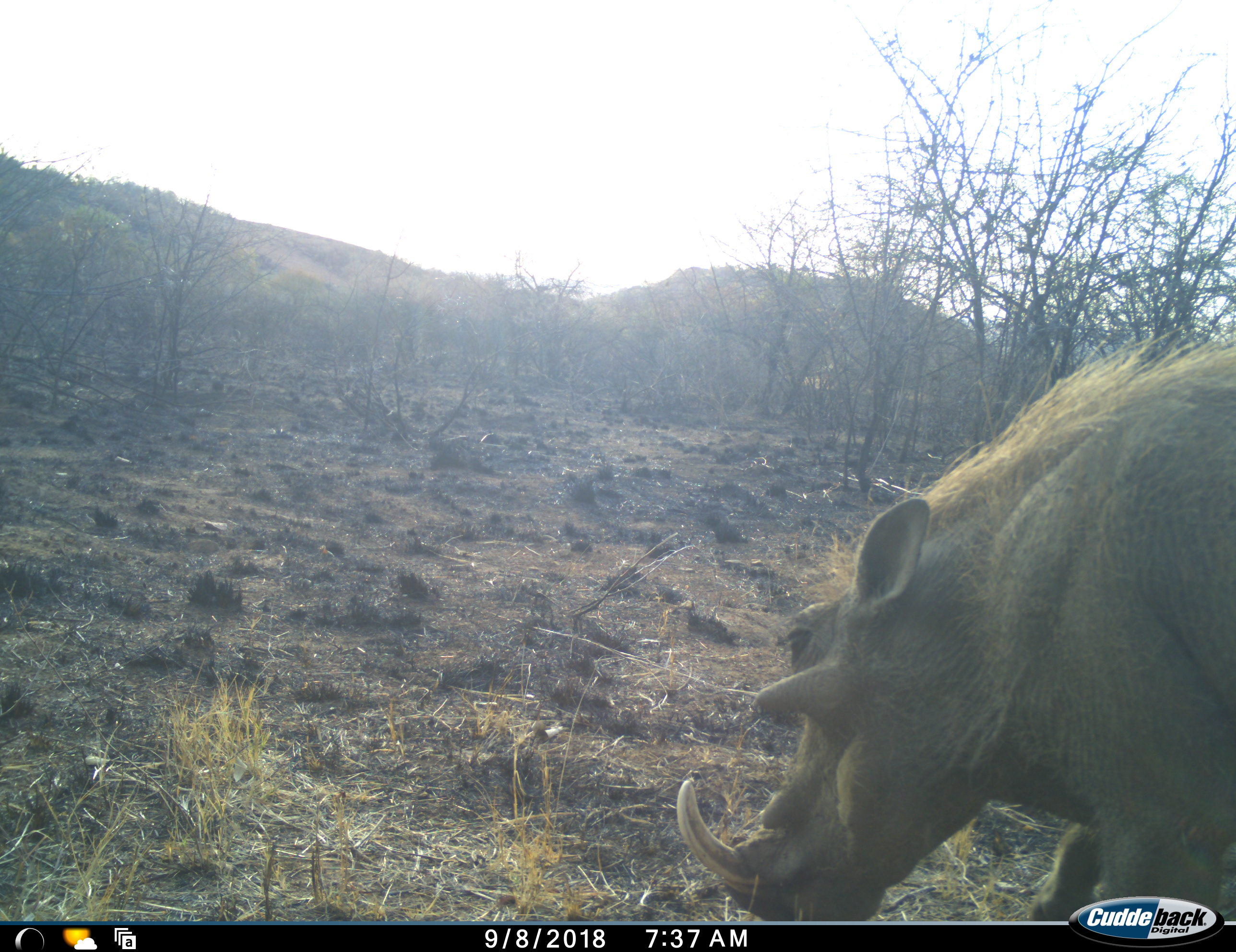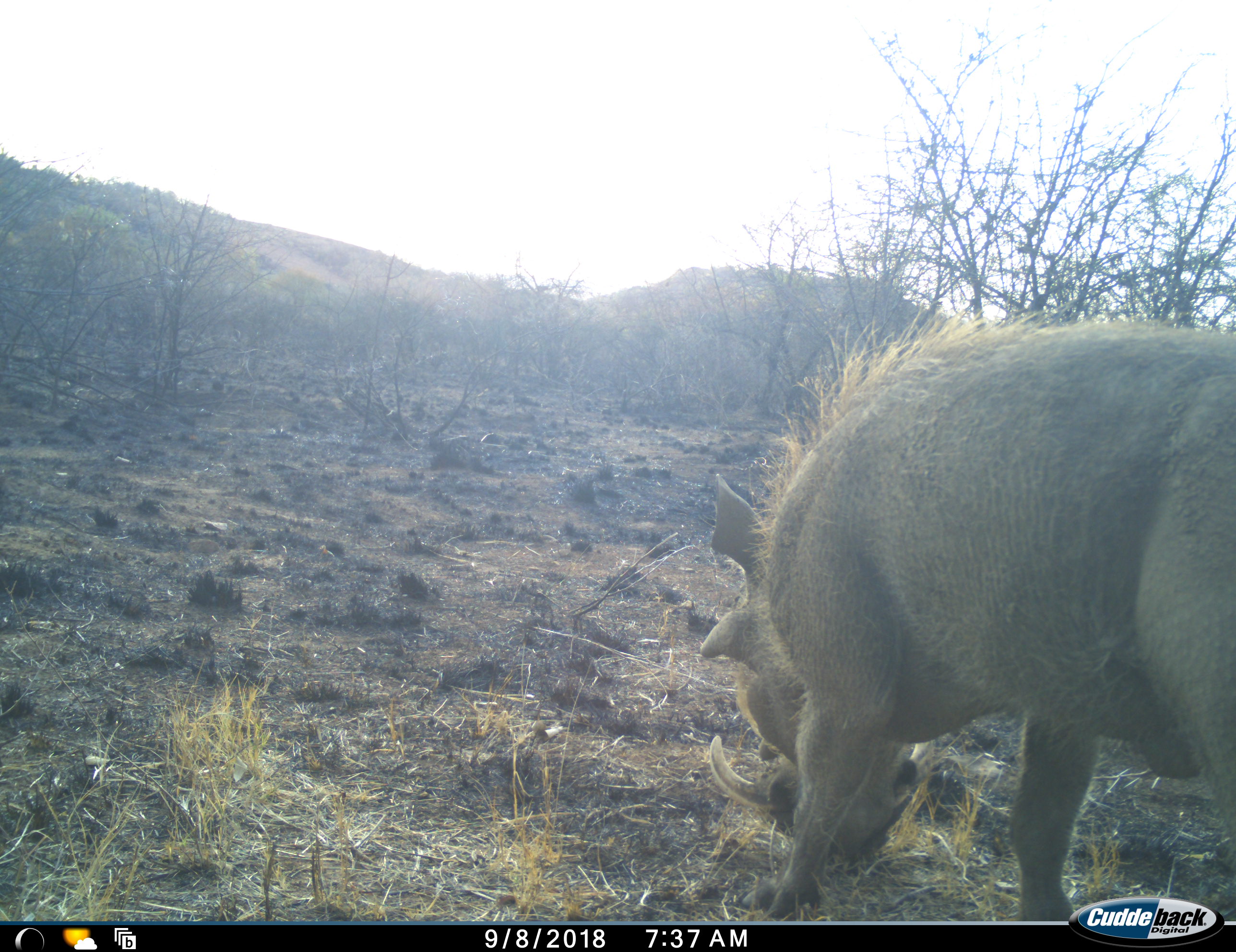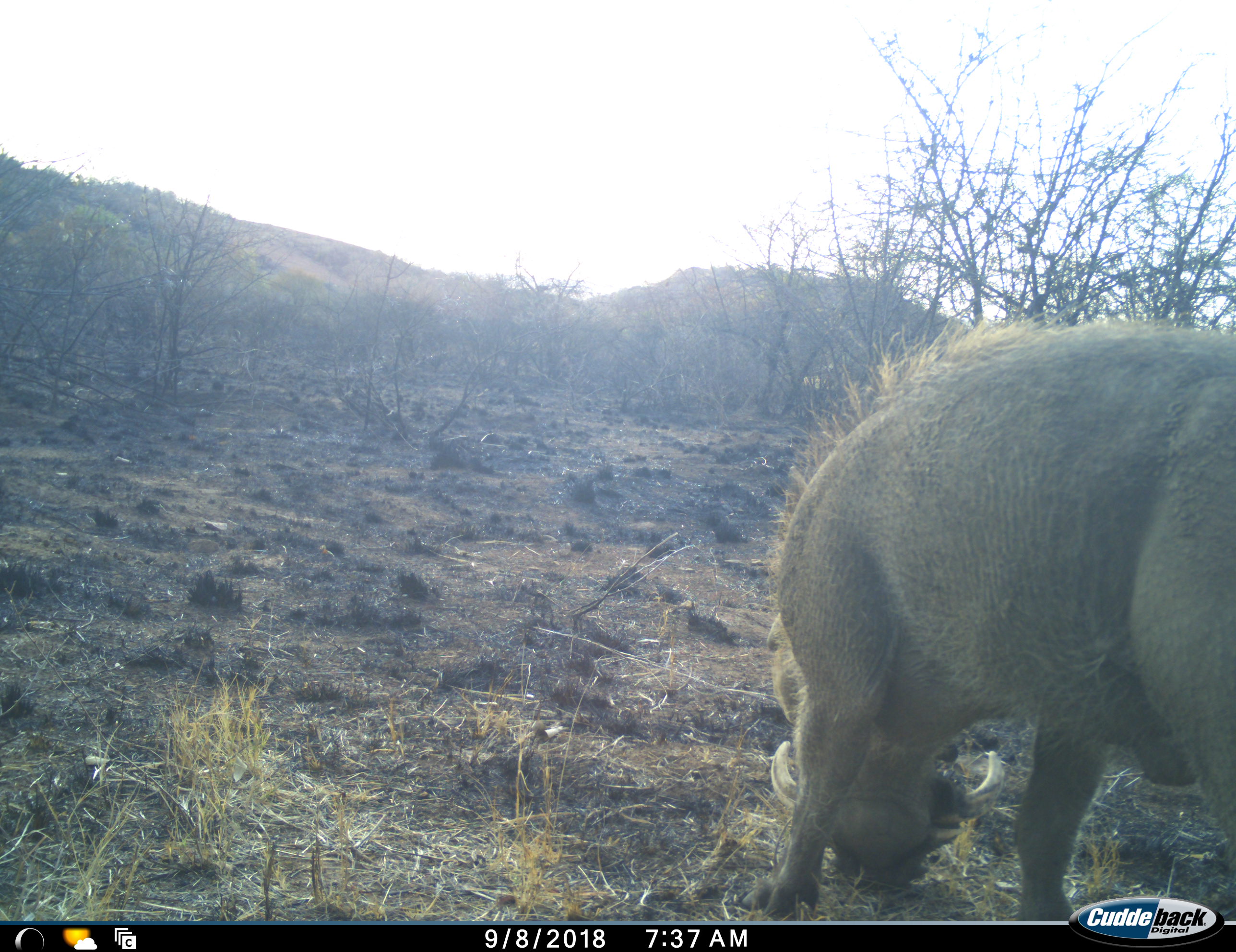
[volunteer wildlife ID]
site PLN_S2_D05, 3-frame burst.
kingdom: Animalia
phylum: Chordata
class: Mammalia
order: Artiodactyla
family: Suidae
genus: Phacochoerus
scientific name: Phacochoerus africanus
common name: warthog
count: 1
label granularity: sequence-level